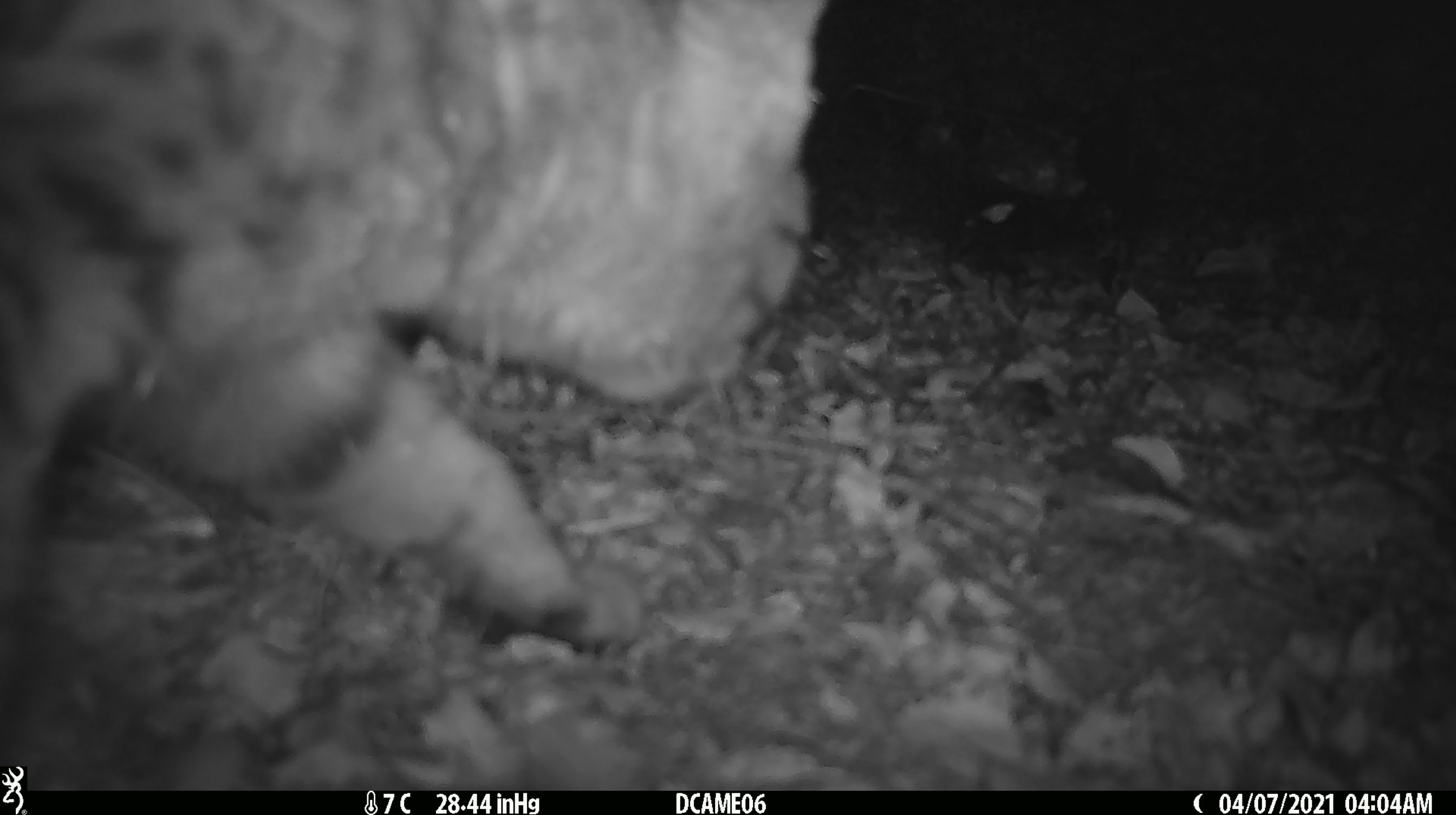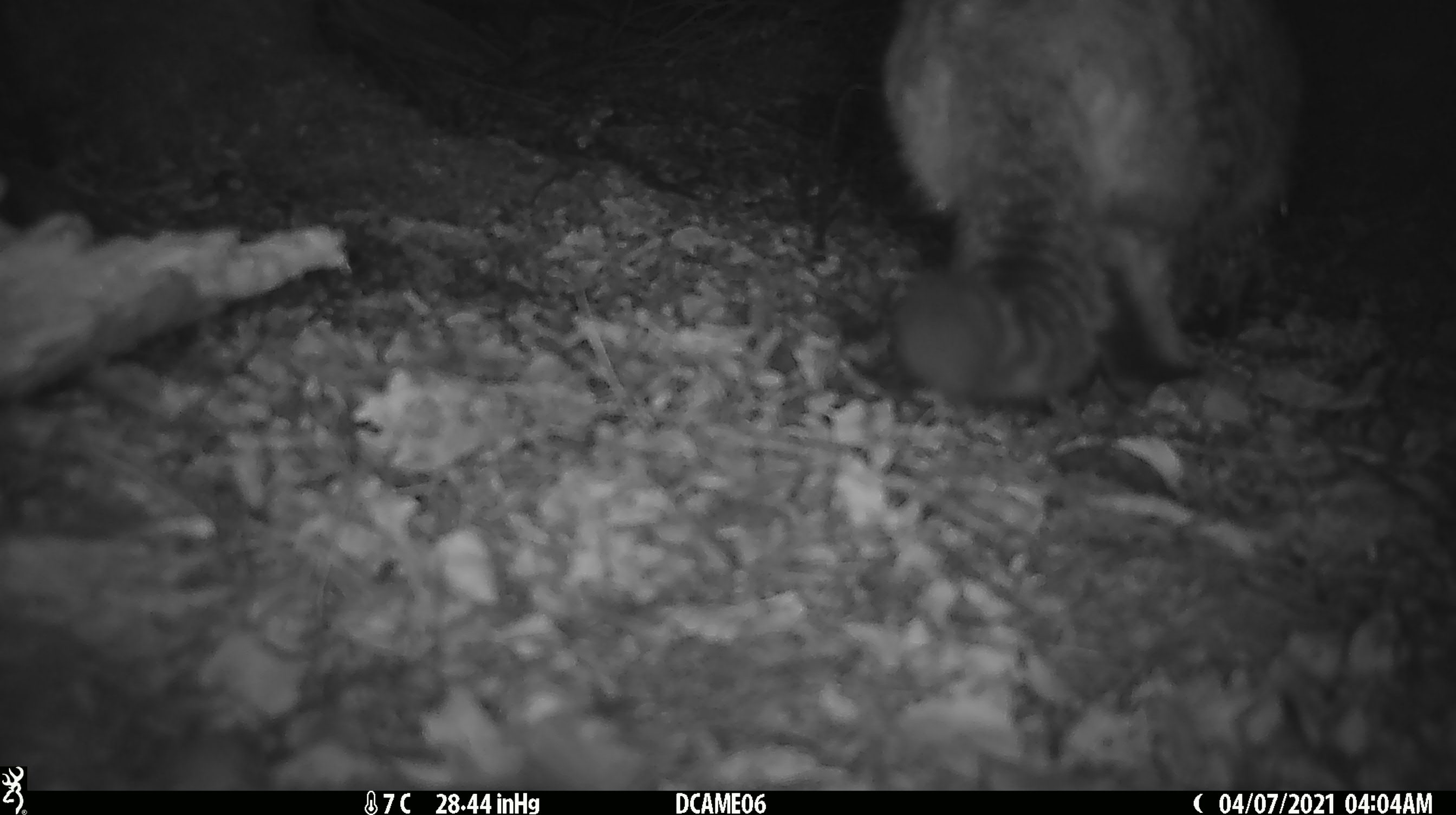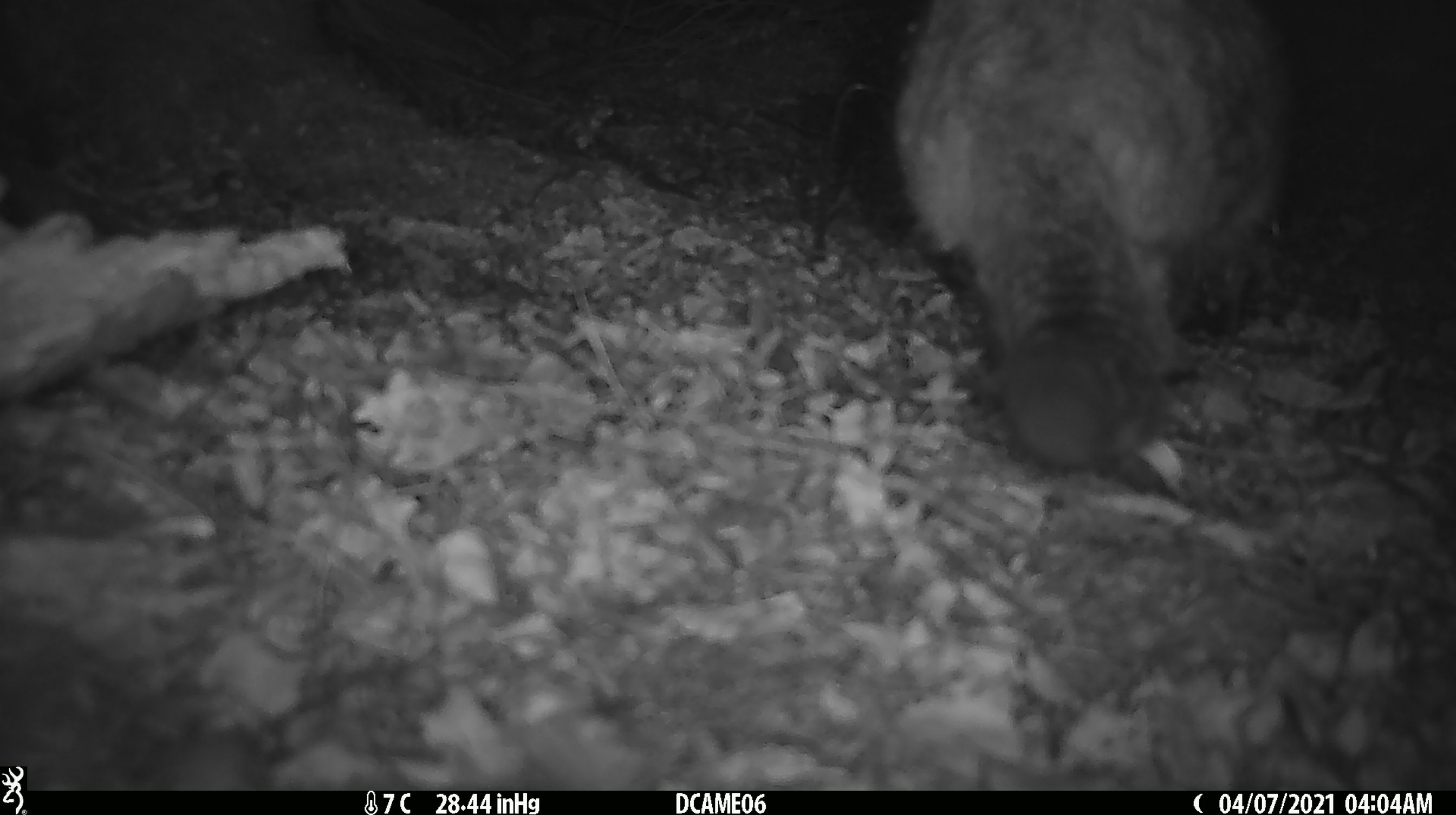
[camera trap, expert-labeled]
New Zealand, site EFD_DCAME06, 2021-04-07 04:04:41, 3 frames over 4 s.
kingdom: Animalia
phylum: Chordata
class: Mammalia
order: Carnivora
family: Felidae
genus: Felis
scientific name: Felis catus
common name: domestic cat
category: cat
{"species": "cat (domestic cat) (Felis catus)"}